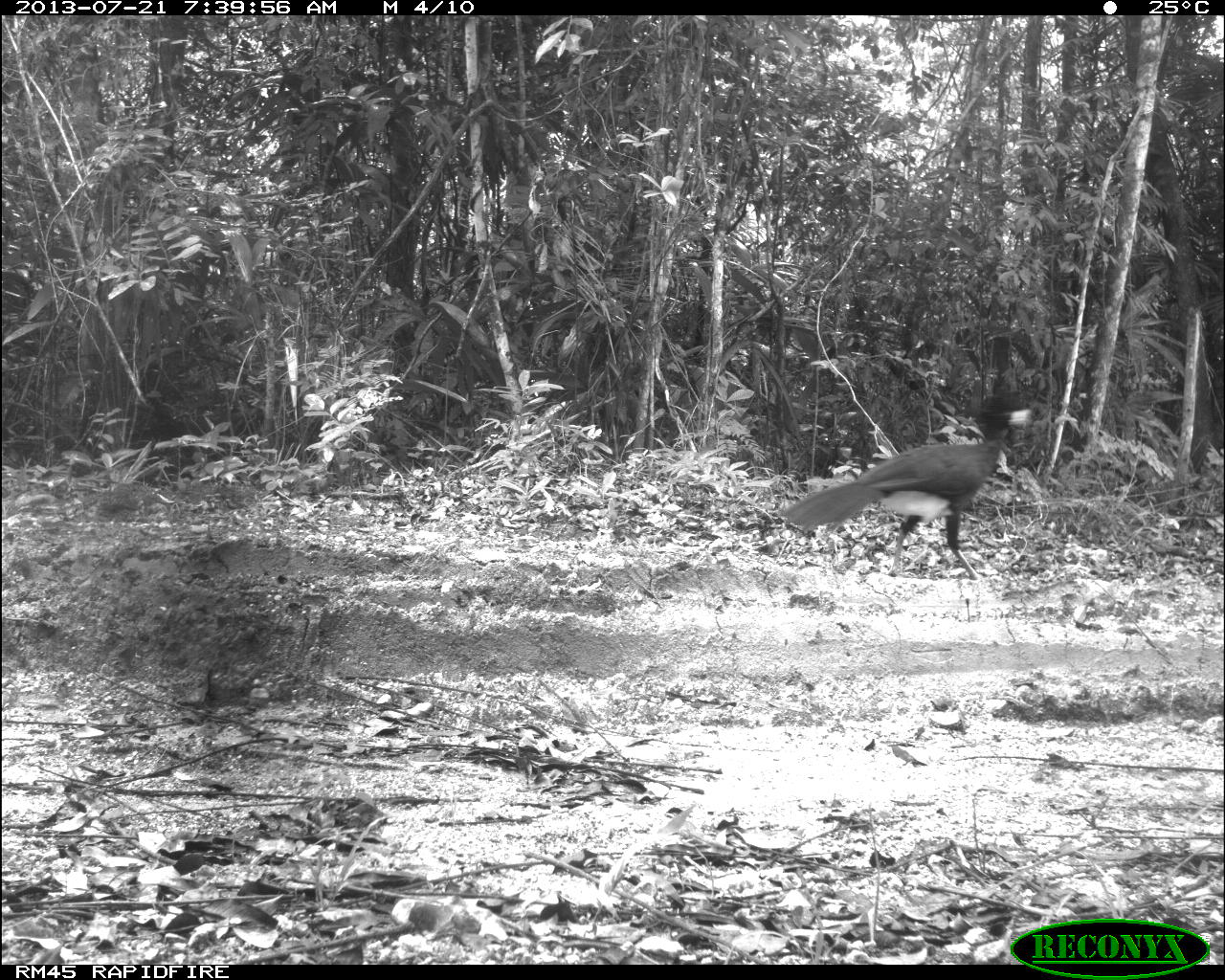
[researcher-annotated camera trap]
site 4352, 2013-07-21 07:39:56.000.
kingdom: Animalia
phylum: Chordata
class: Aves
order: Galliformes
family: Cracidae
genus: Crax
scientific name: Crax rubra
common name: great curassow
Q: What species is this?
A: Crax rubra (great curassow).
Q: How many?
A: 1.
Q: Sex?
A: Male.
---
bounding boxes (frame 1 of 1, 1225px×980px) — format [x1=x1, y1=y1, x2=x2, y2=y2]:
crax rubra: [x1=783, y1=393, x2=1029, y2=586]